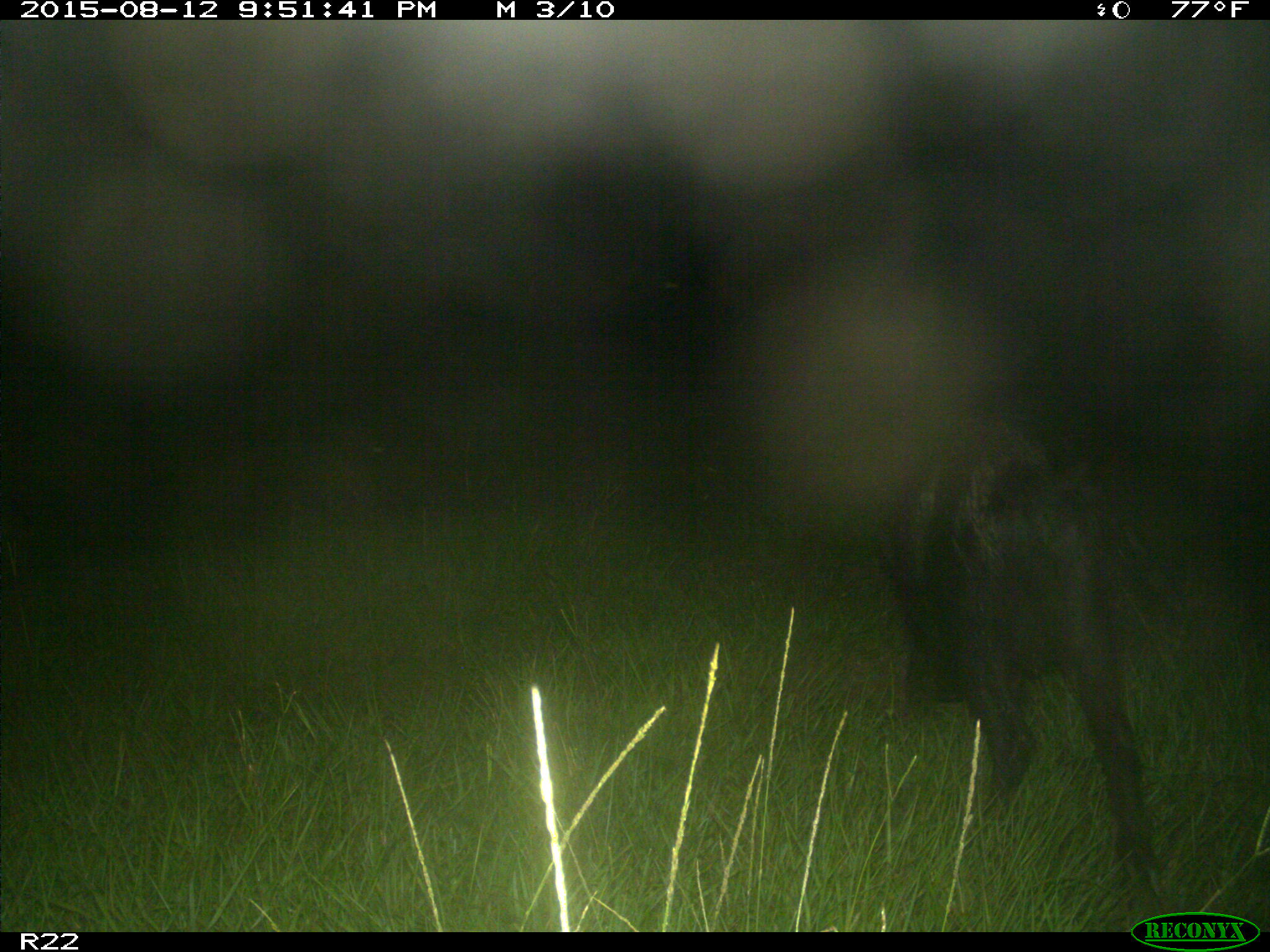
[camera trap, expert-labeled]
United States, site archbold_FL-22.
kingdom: Animalia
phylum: Chordata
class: Mammalia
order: Artiodactyla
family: Suidae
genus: Sus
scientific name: Sus scrofa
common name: wild boar